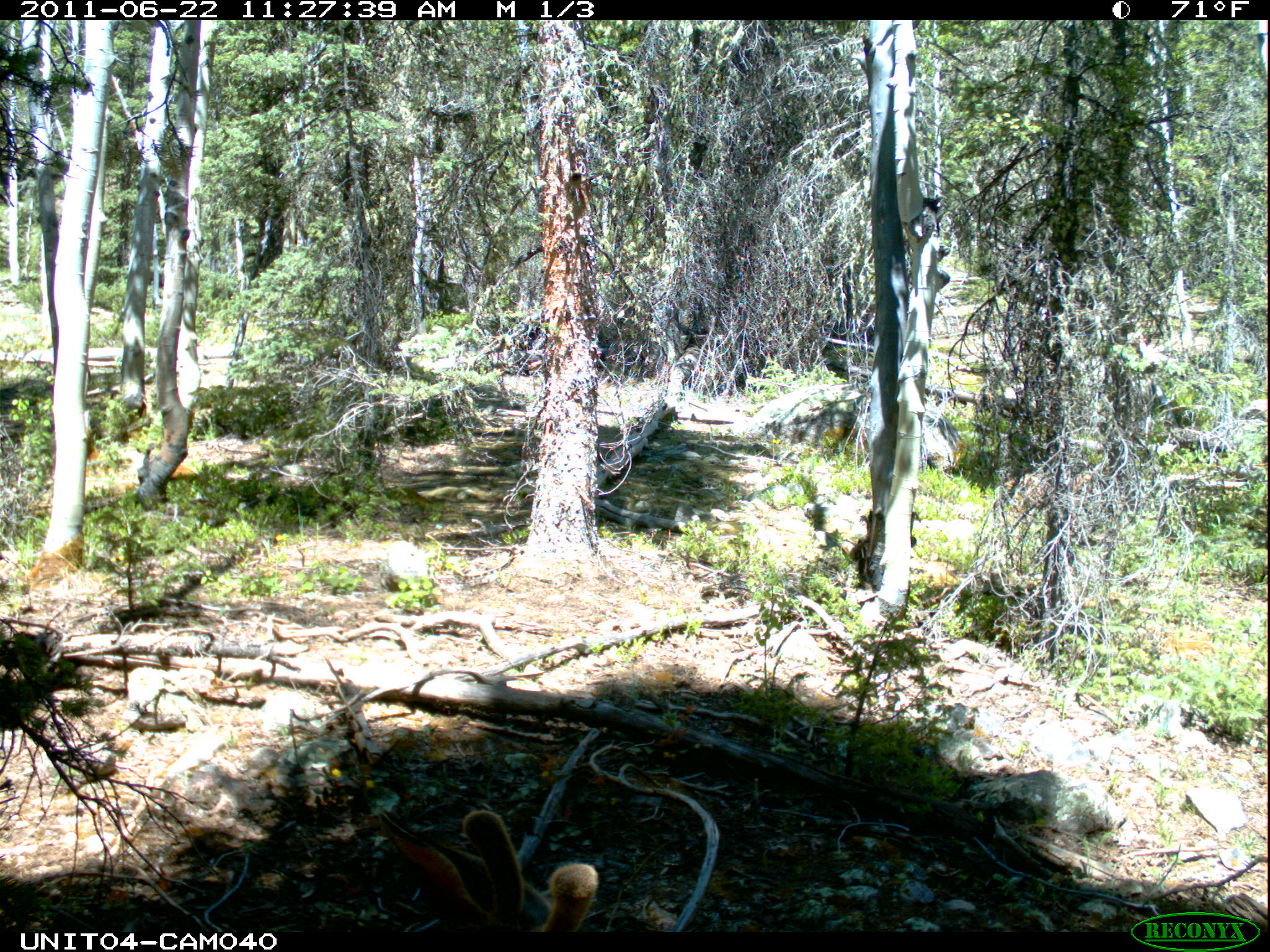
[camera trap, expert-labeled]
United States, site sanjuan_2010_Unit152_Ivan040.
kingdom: Animalia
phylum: Chordata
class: Mammalia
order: Artiodactyla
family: Cervidae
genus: Odocoileus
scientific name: Odocoileus hemionus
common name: mule deer